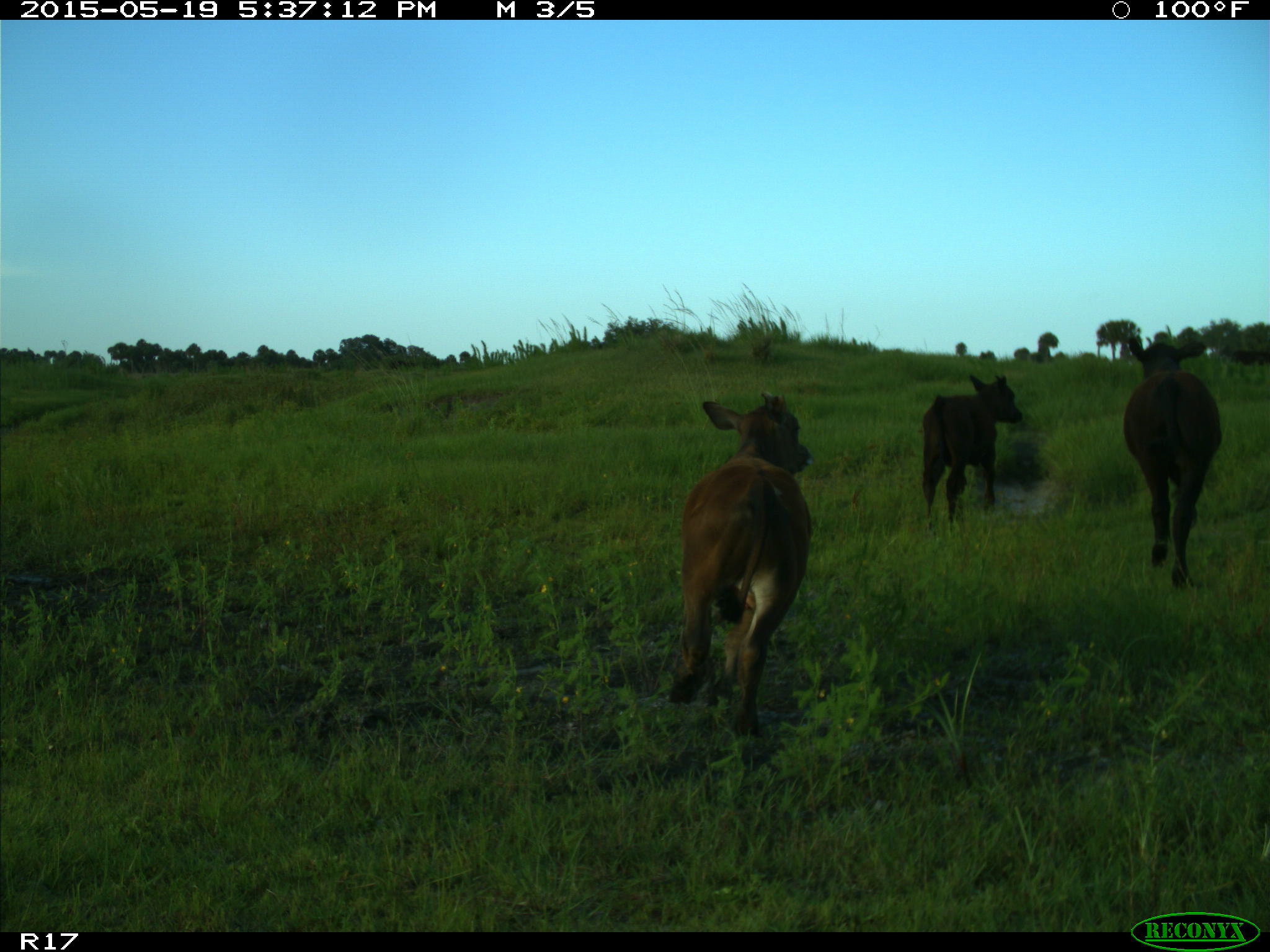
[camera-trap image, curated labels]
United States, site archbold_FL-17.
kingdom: Animalia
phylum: Chordata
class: Mammalia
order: Artiodactyla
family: Bovidae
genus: Bos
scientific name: Bos taurus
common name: domestic cow